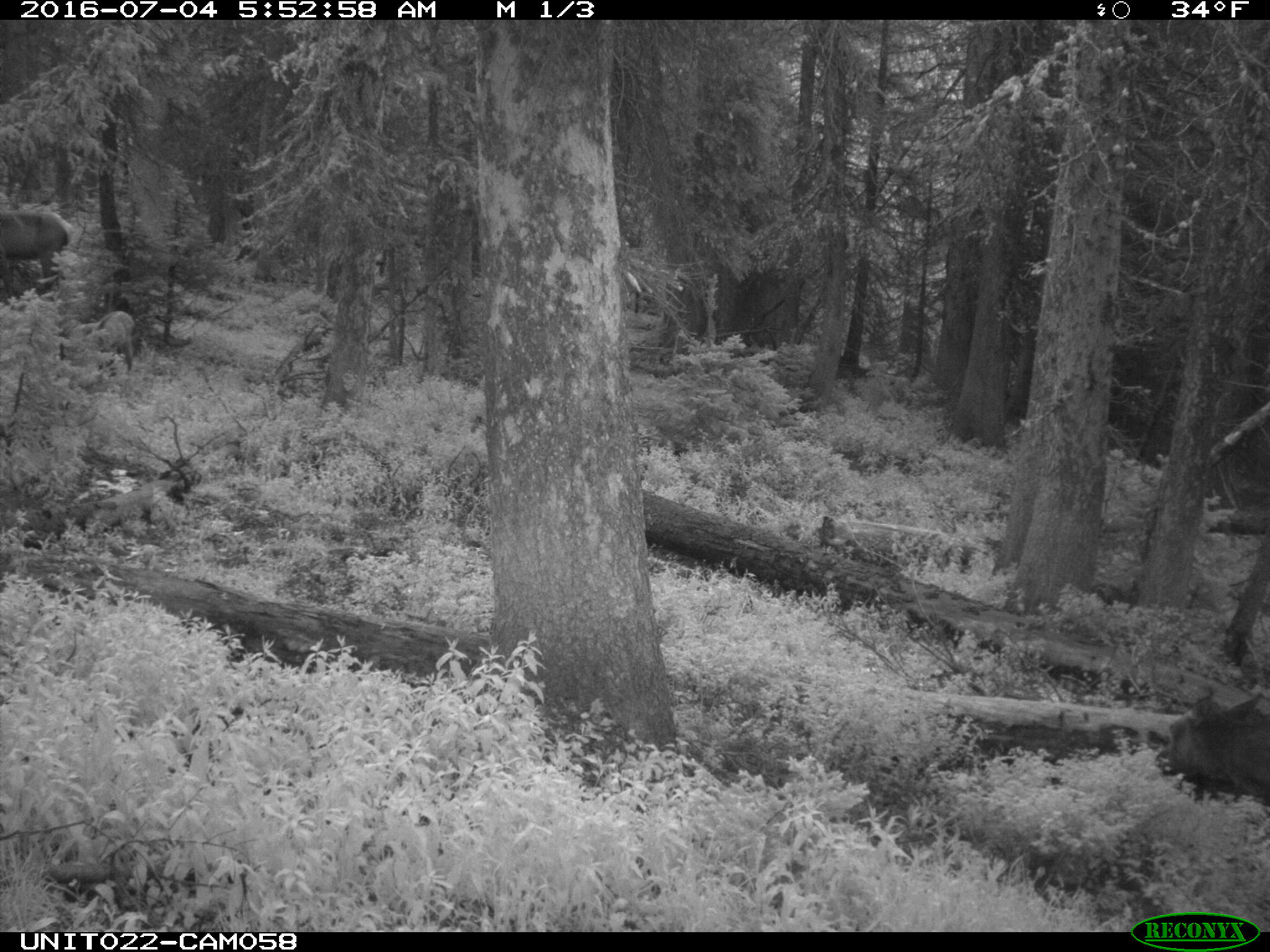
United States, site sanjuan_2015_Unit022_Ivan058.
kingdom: Animalia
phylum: Chordata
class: Mammalia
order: Artiodactyla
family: Cervidae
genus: Cervus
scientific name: Cervus elaphus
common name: red deer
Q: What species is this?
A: Cervus elaphus (red deer).